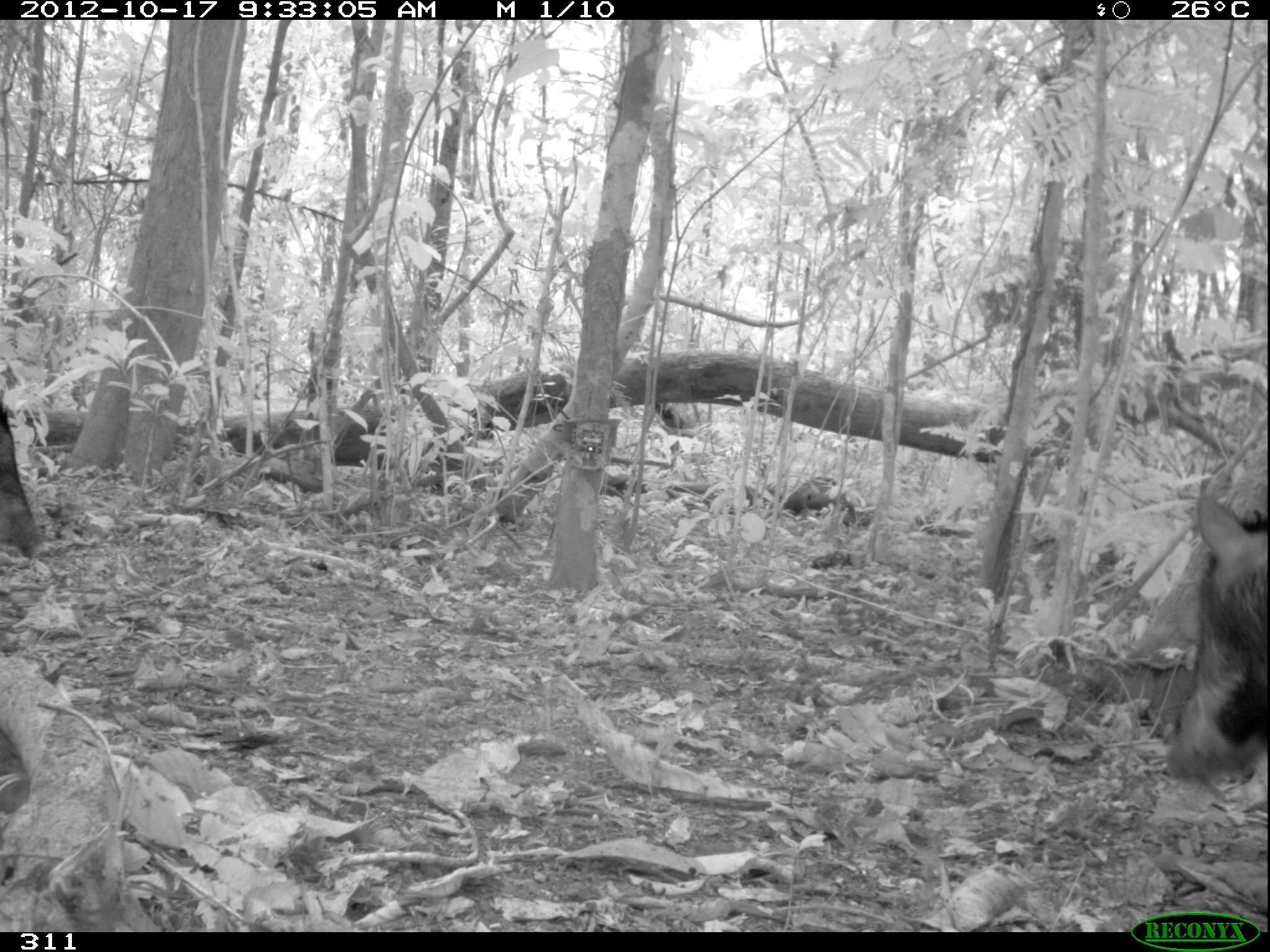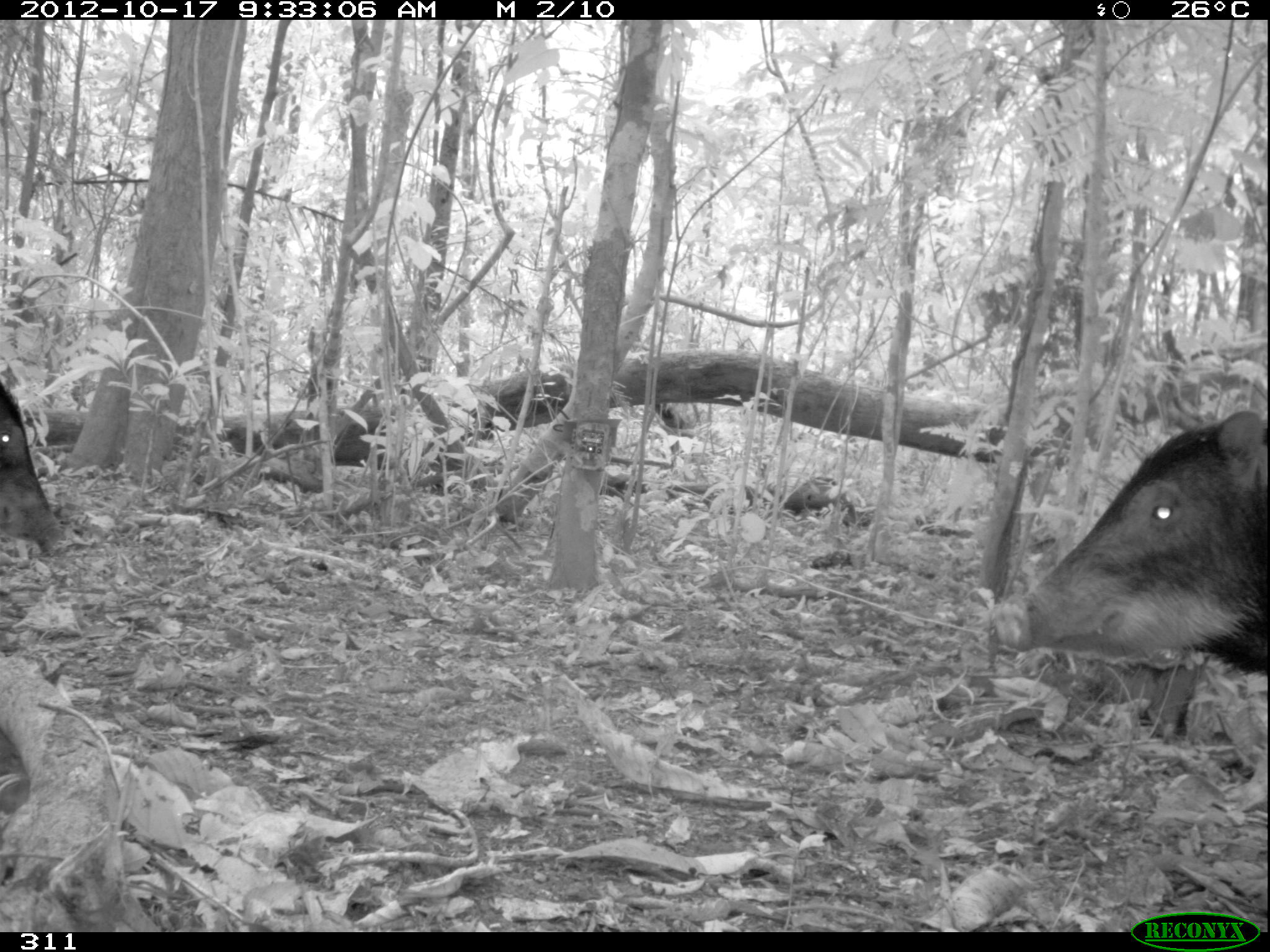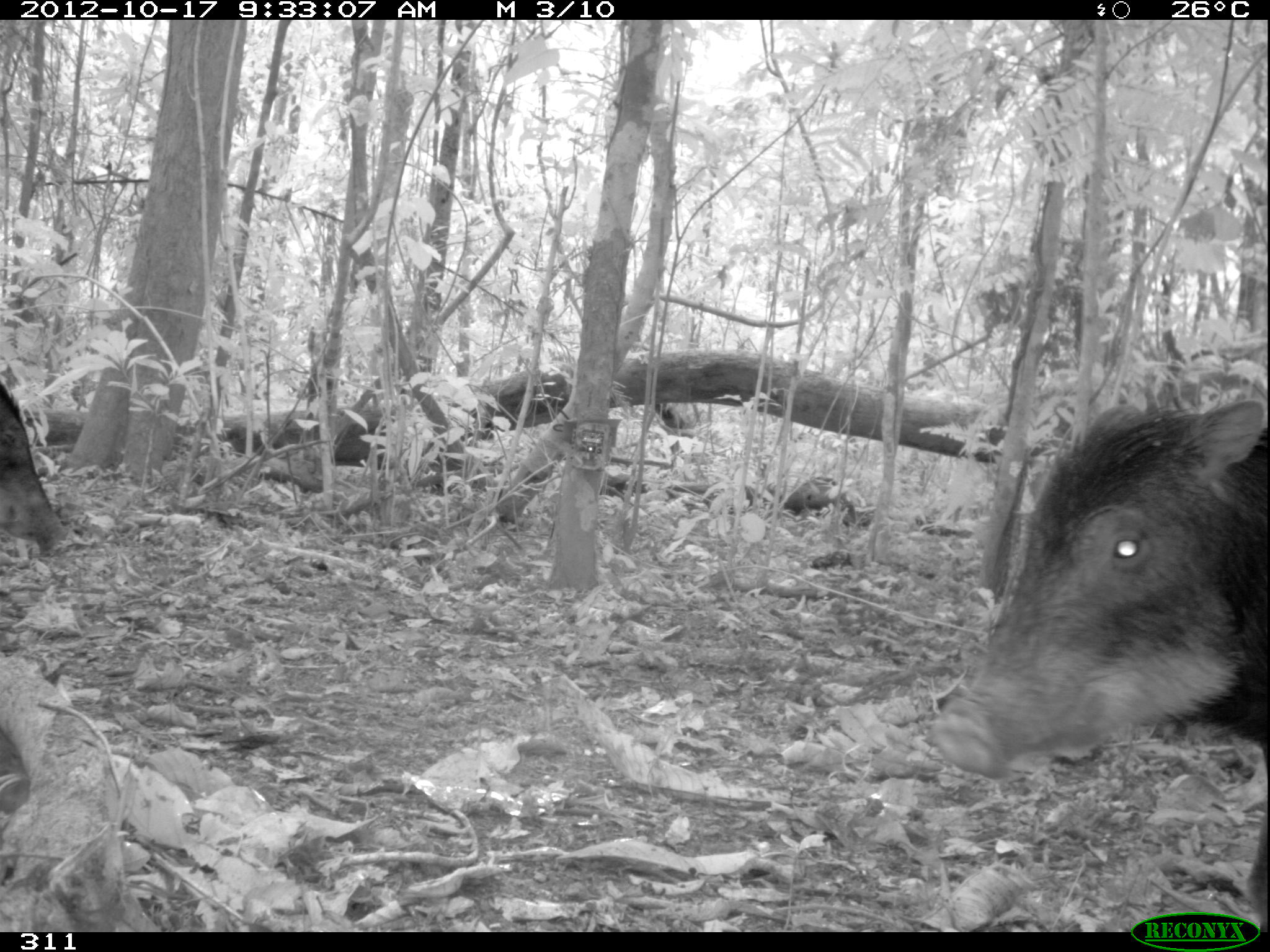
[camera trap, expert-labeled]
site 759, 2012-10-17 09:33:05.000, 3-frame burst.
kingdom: Animalia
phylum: Chordata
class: Mammalia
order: Artiodactyla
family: Tayassuidae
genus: Tayassu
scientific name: Tayassu pecari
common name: white-lipped peccary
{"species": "Tayassu pecari (white-lipped peccary)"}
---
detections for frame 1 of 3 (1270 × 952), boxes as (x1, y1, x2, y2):
tayassu pecari: (1165, 492, 1269, 788); (0, 400, 44, 560)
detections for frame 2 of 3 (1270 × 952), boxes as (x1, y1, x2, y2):
tayassu pecari: (993, 410, 1266, 680); (0, 383, 66, 558)